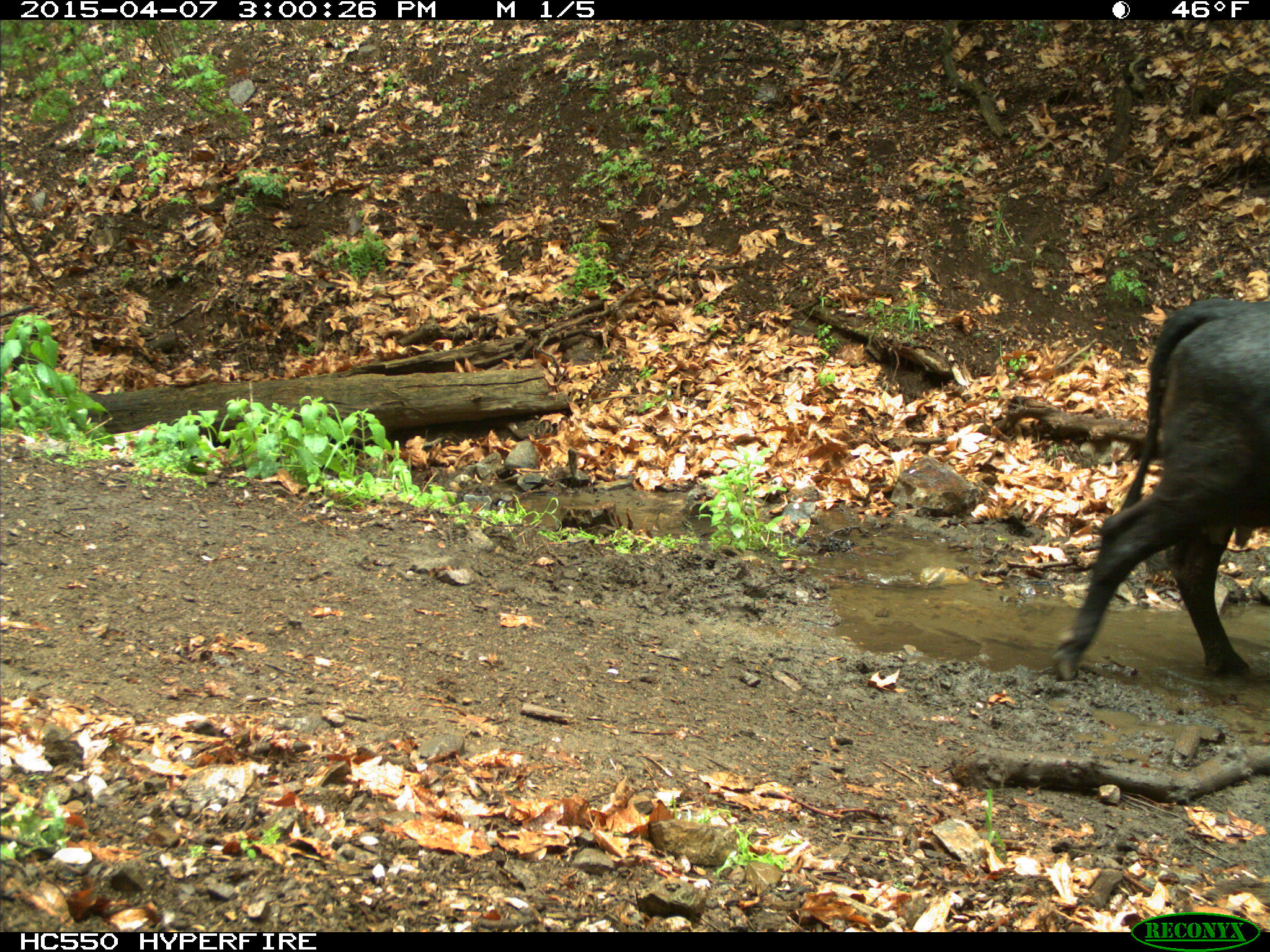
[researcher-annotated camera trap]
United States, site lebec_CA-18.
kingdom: Animalia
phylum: Chordata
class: Mammalia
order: Artiodactyla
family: Bovidae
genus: Bos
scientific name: Bos taurus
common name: domestic cow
Bos taurus (domestic cow).